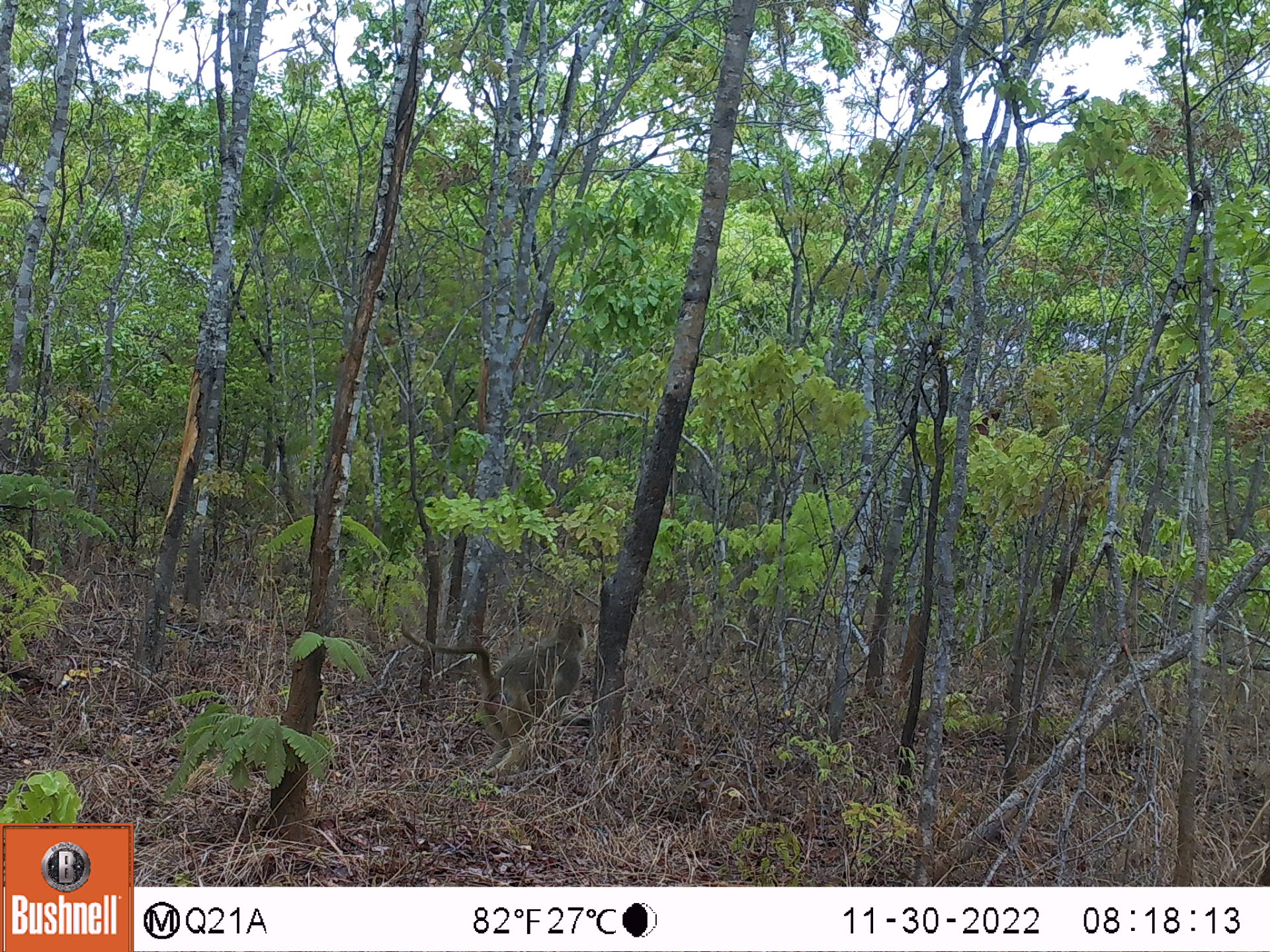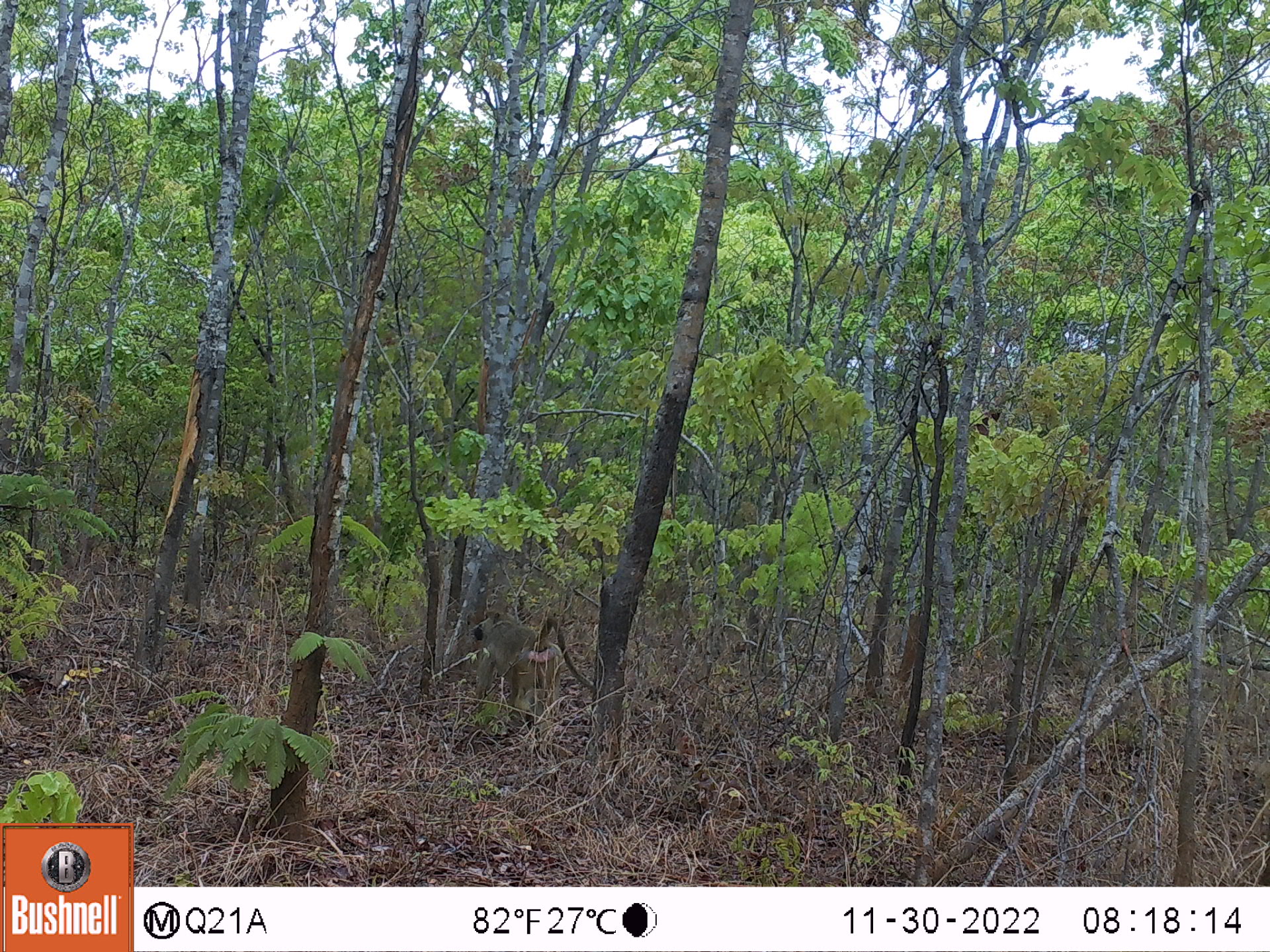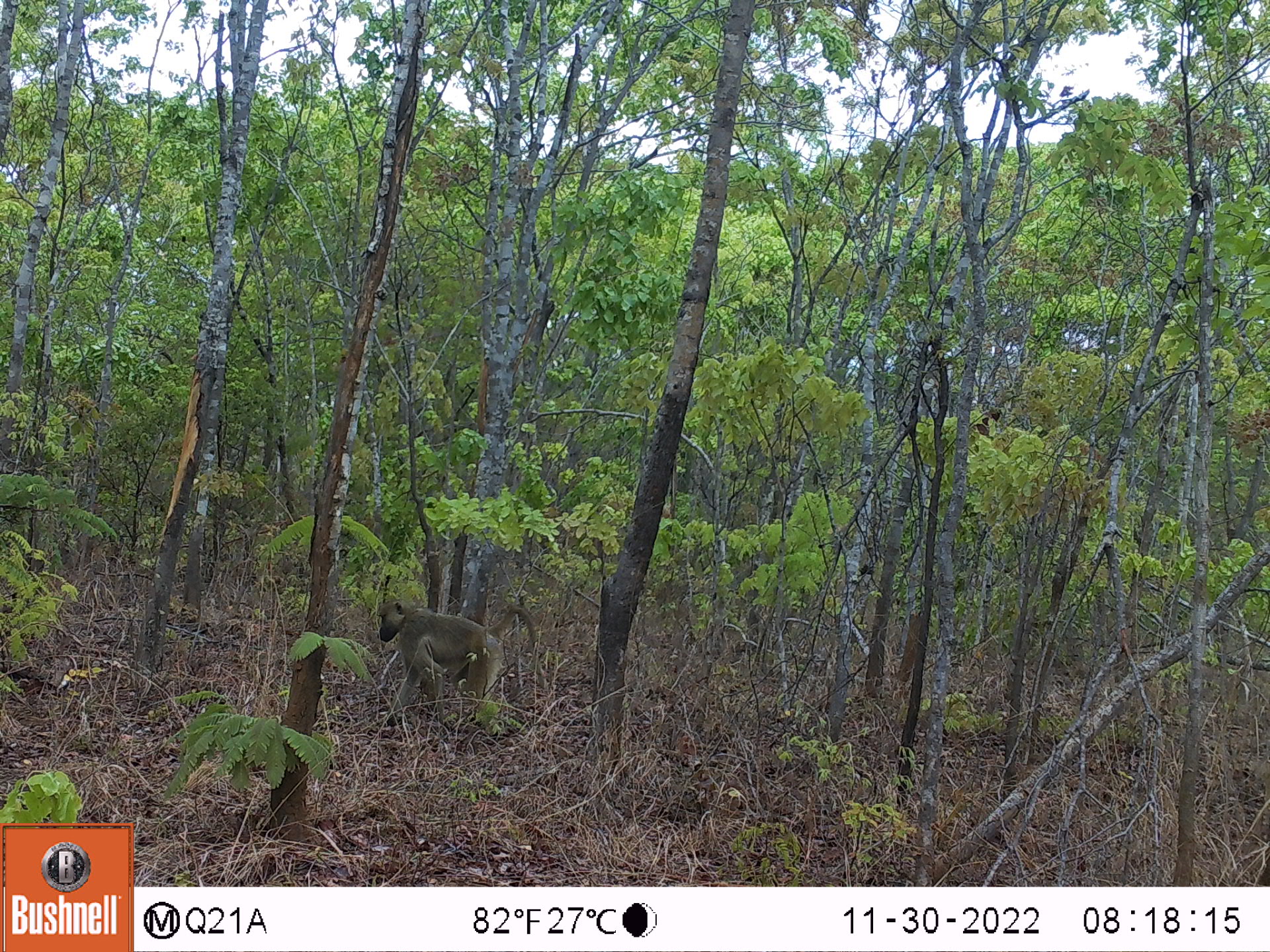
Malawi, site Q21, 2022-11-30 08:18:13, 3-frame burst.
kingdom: Animalia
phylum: Chordata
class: Mammalia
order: Primates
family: Cercopithecidae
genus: Papio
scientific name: Papio cynocephalus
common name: yellow baboon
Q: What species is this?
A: Yellow baboon (Papio cynocephalus).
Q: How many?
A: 1.